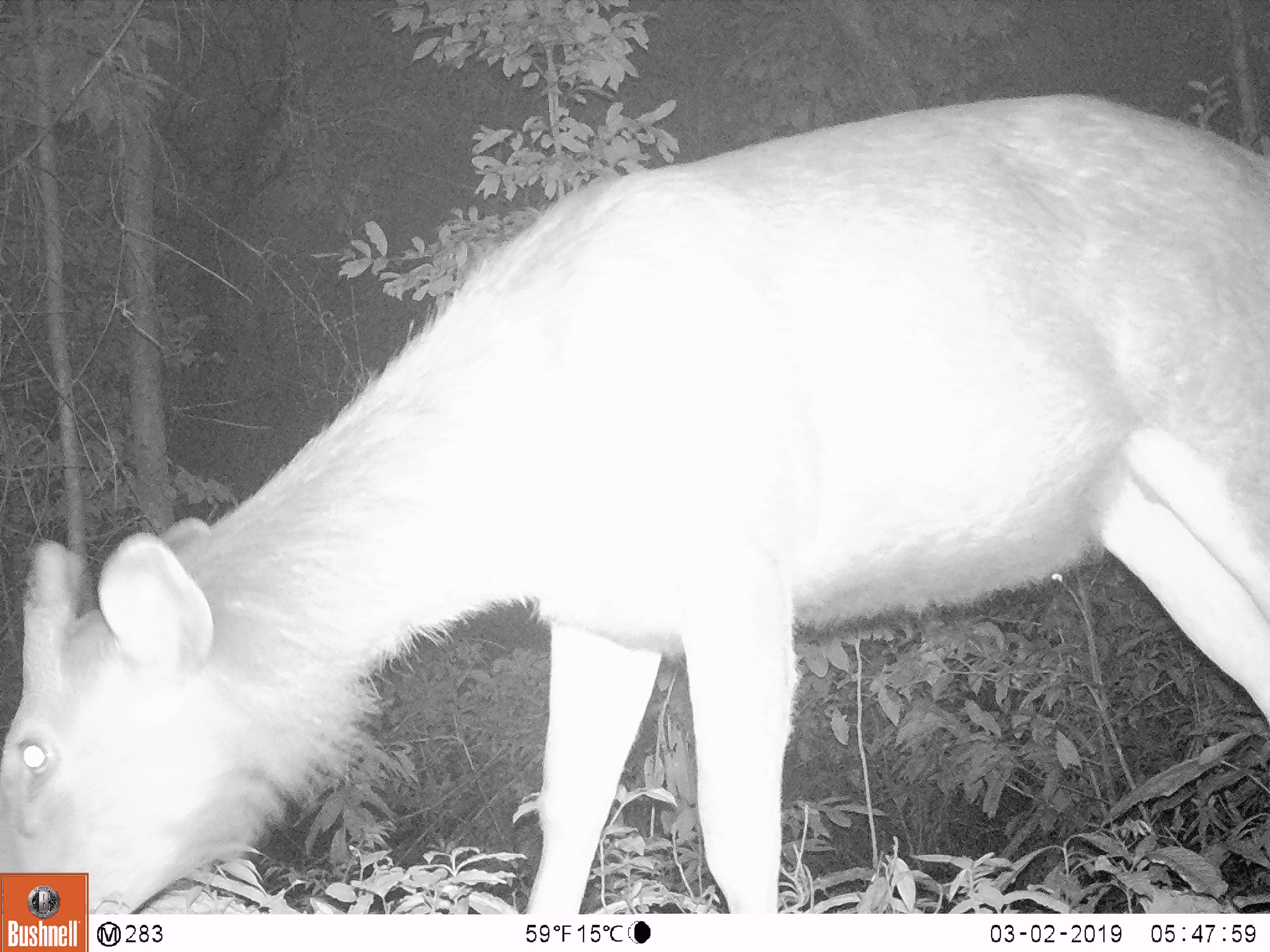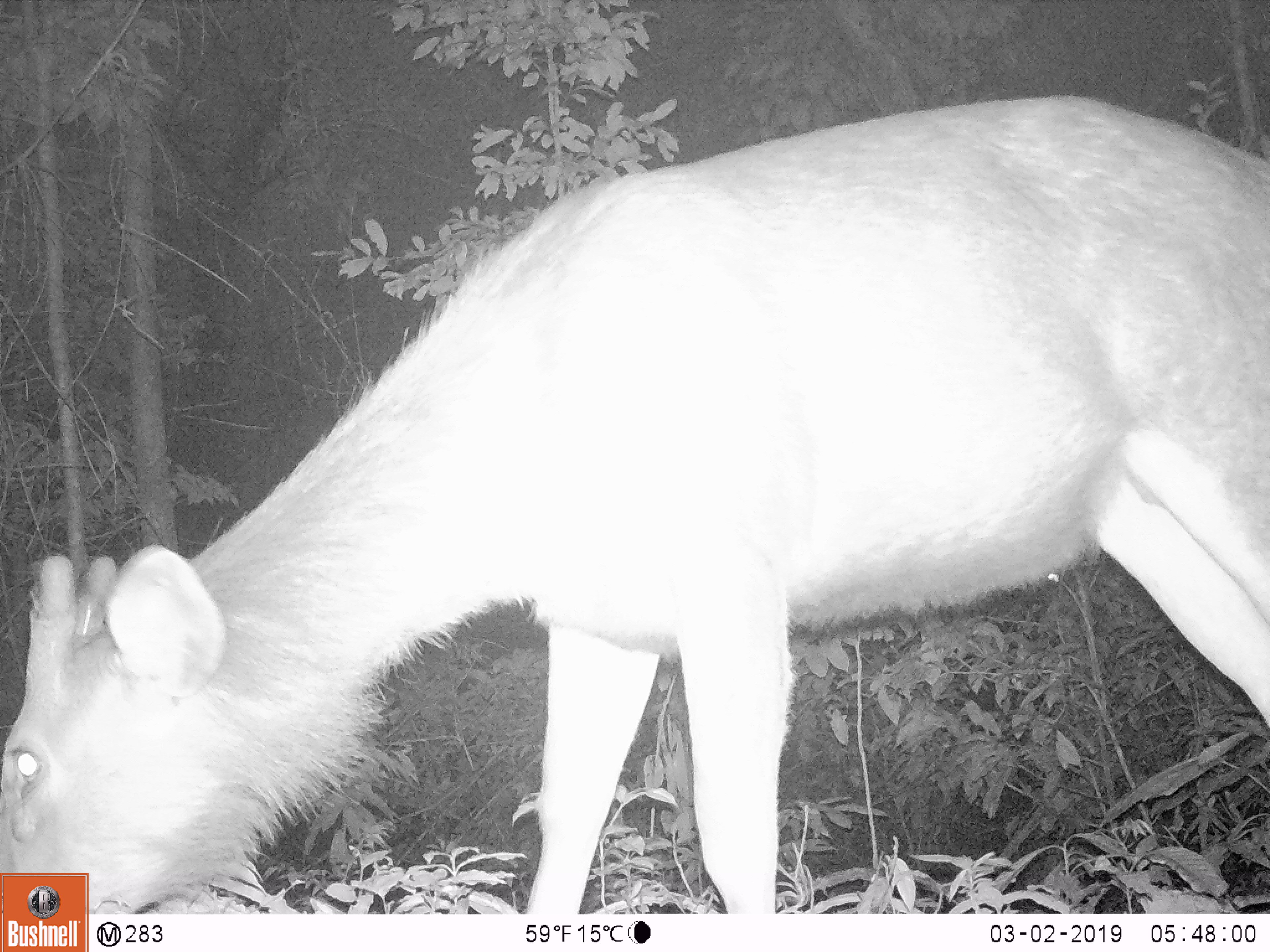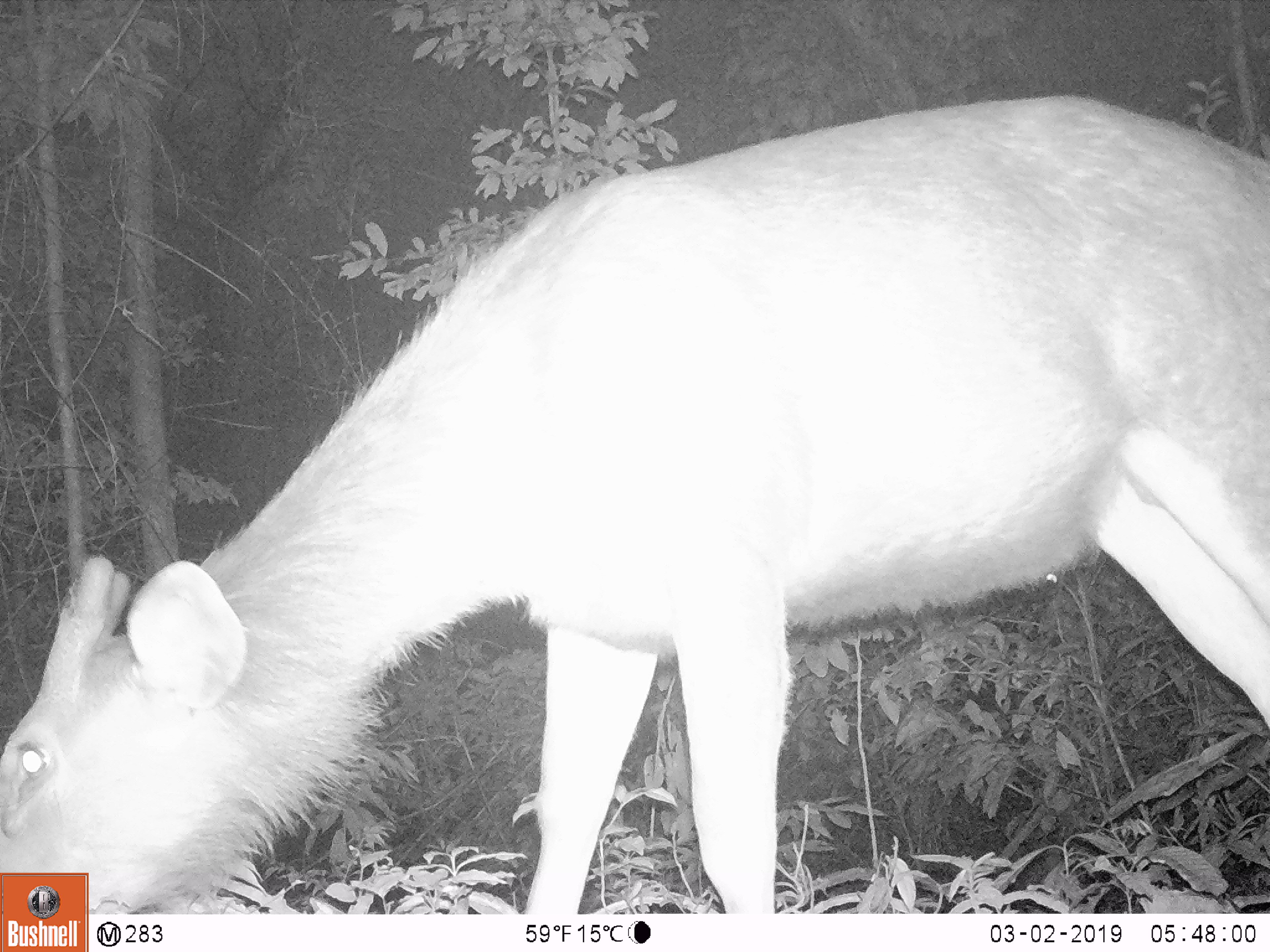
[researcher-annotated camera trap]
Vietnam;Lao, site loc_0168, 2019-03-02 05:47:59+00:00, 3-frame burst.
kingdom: Animalia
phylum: Chordata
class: Mammalia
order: Artiodactyla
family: Cervidae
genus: Rusa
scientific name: Rusa unicolor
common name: sambar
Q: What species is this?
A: Sambar (Rusa unicolor).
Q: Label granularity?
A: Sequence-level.